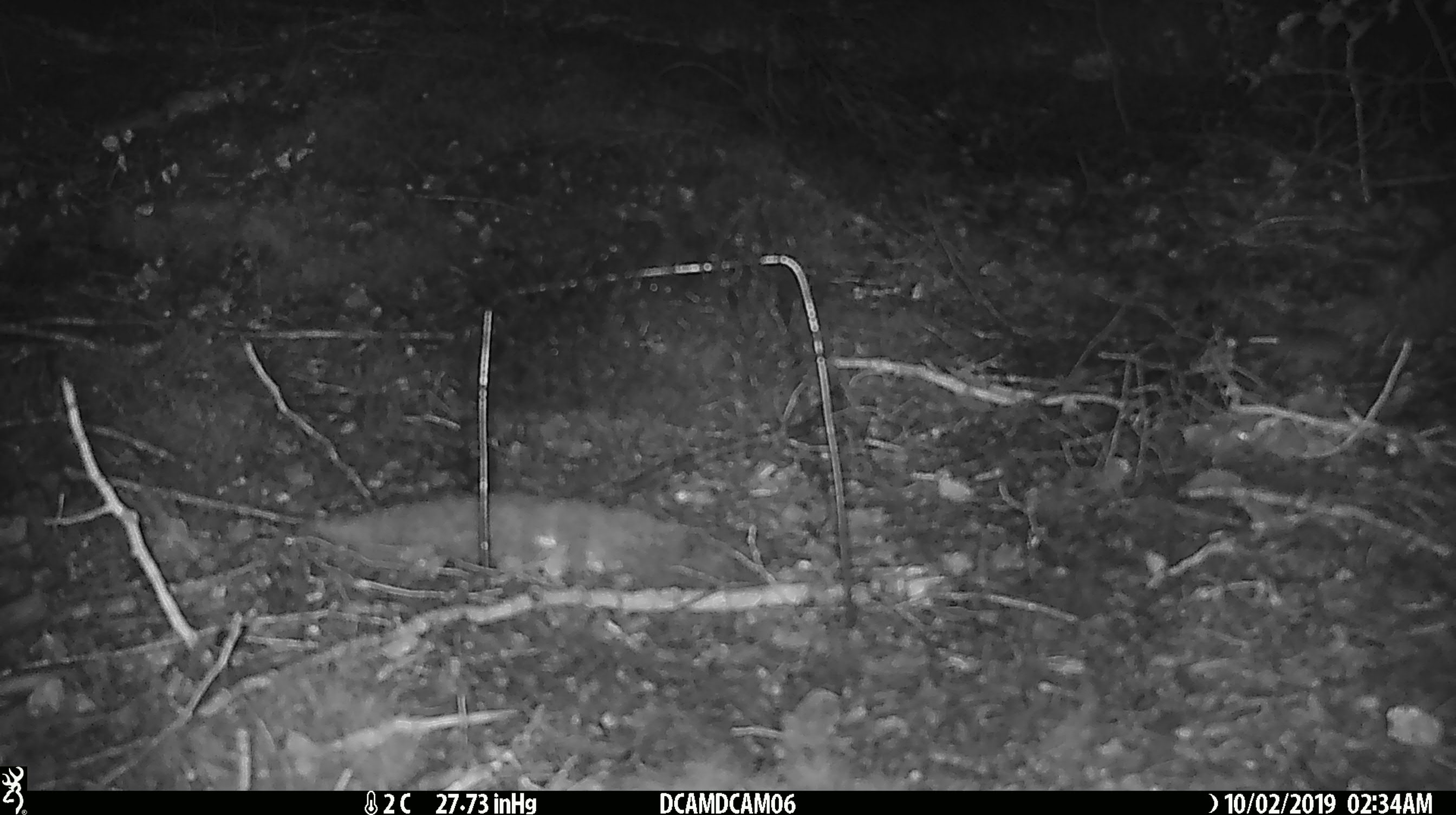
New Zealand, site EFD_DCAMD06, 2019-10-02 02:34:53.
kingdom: Animalia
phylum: Chordata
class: Mammalia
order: Rodentia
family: Muridae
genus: Mus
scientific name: Mus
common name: mouse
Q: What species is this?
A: Mouse (Mus).